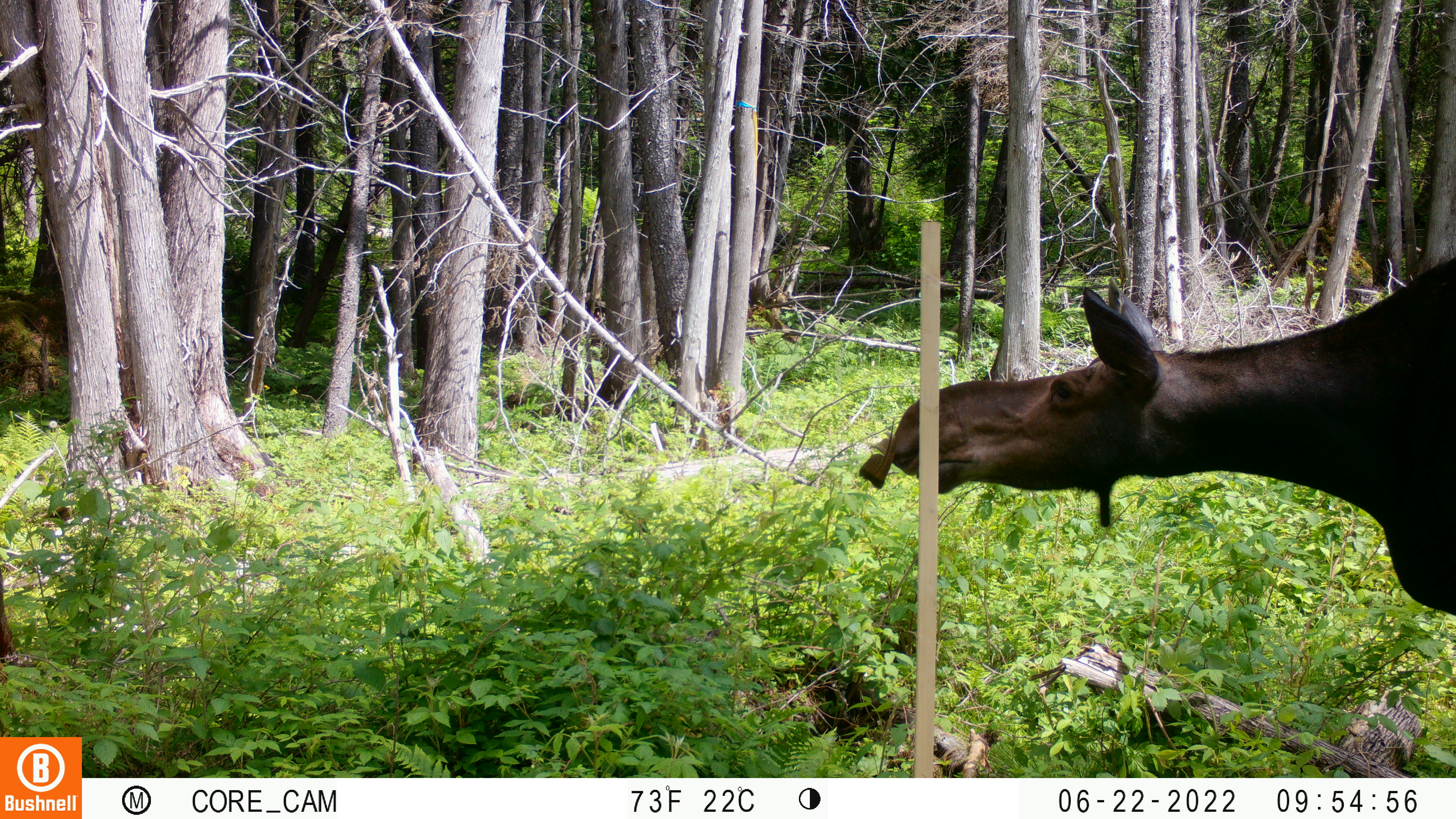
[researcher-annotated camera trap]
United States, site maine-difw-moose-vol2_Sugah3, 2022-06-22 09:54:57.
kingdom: Animalia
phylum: Chordata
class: Mammalia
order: Artiodactyla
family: Cervidae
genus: Alces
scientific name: Alces alces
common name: moose